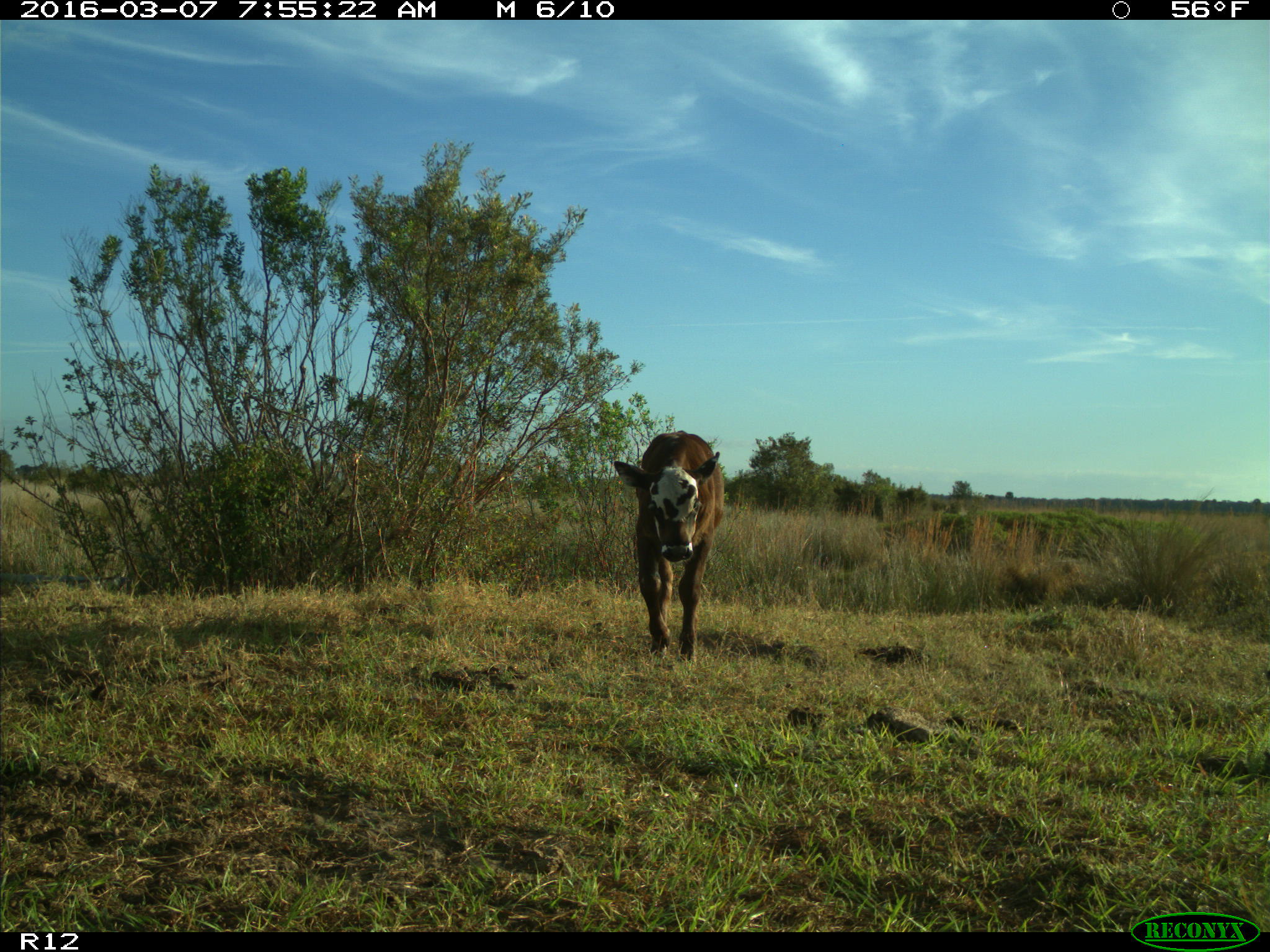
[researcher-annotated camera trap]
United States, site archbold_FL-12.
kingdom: Animalia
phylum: Chordata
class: Mammalia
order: Artiodactyla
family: Bovidae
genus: Bos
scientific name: Bos taurus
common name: domestic cow